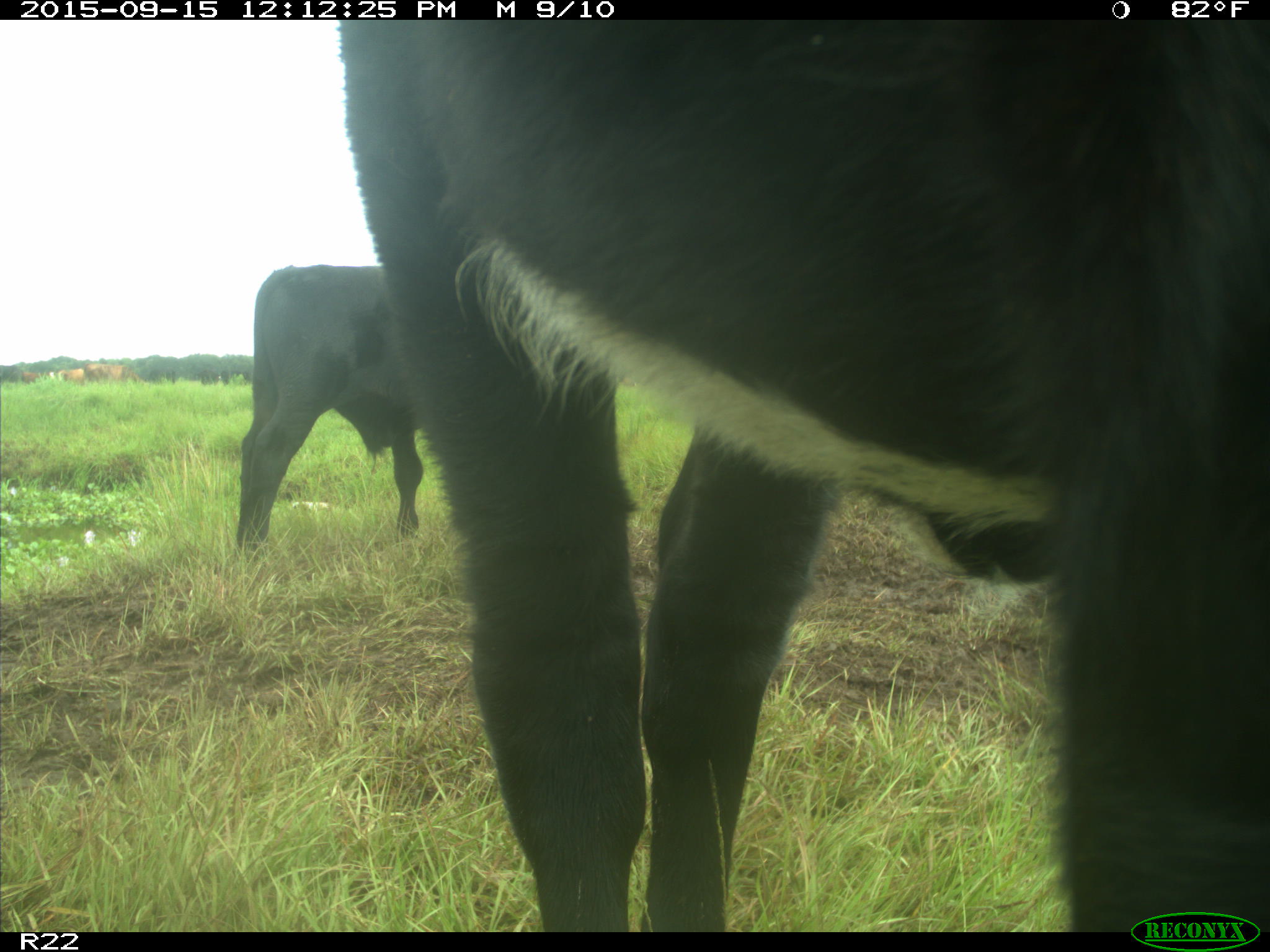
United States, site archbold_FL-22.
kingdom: Animalia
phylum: Chordata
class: Mammalia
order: Artiodactyla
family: Bovidae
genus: Bos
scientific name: Bos taurus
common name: domestic cow